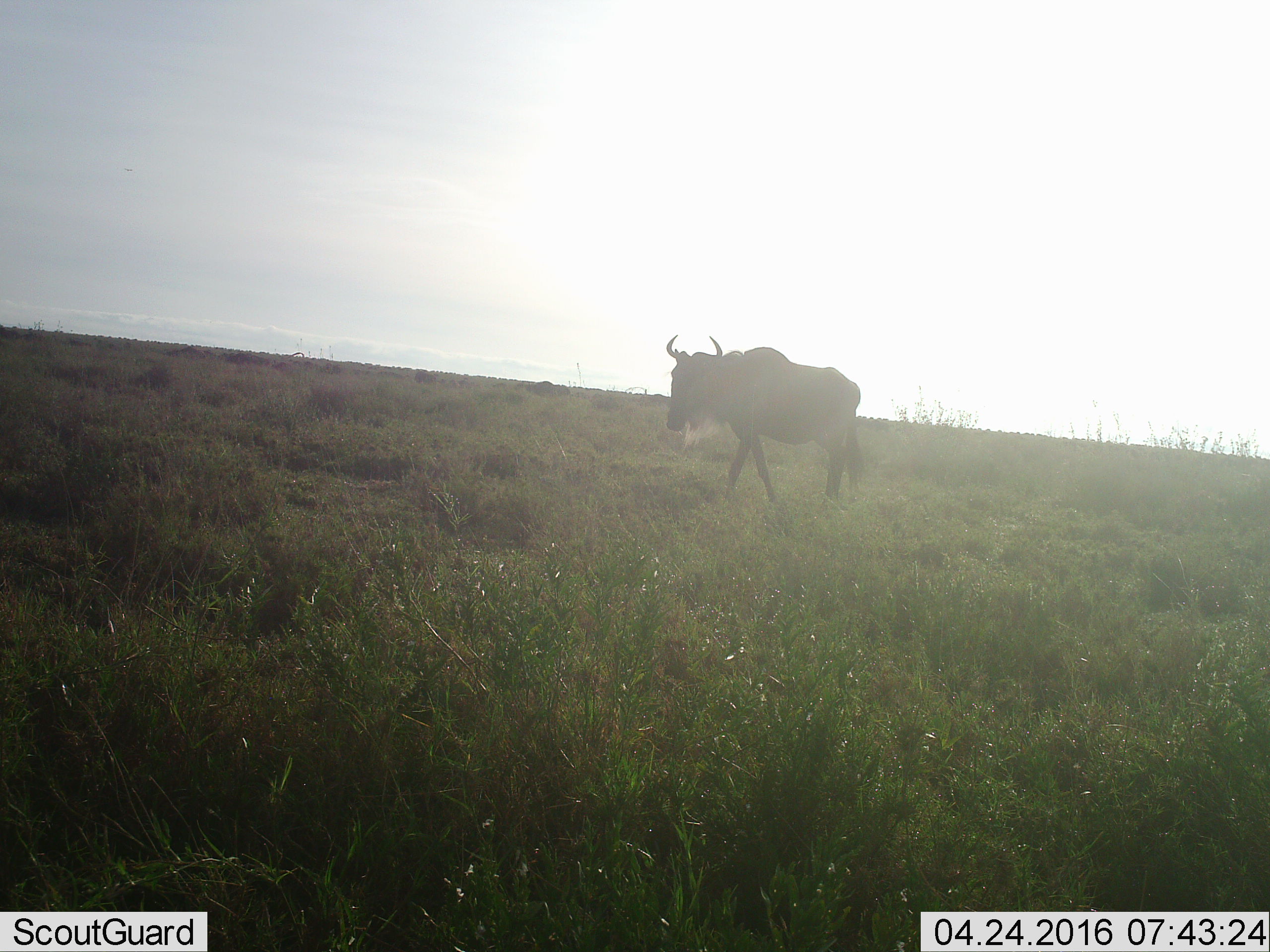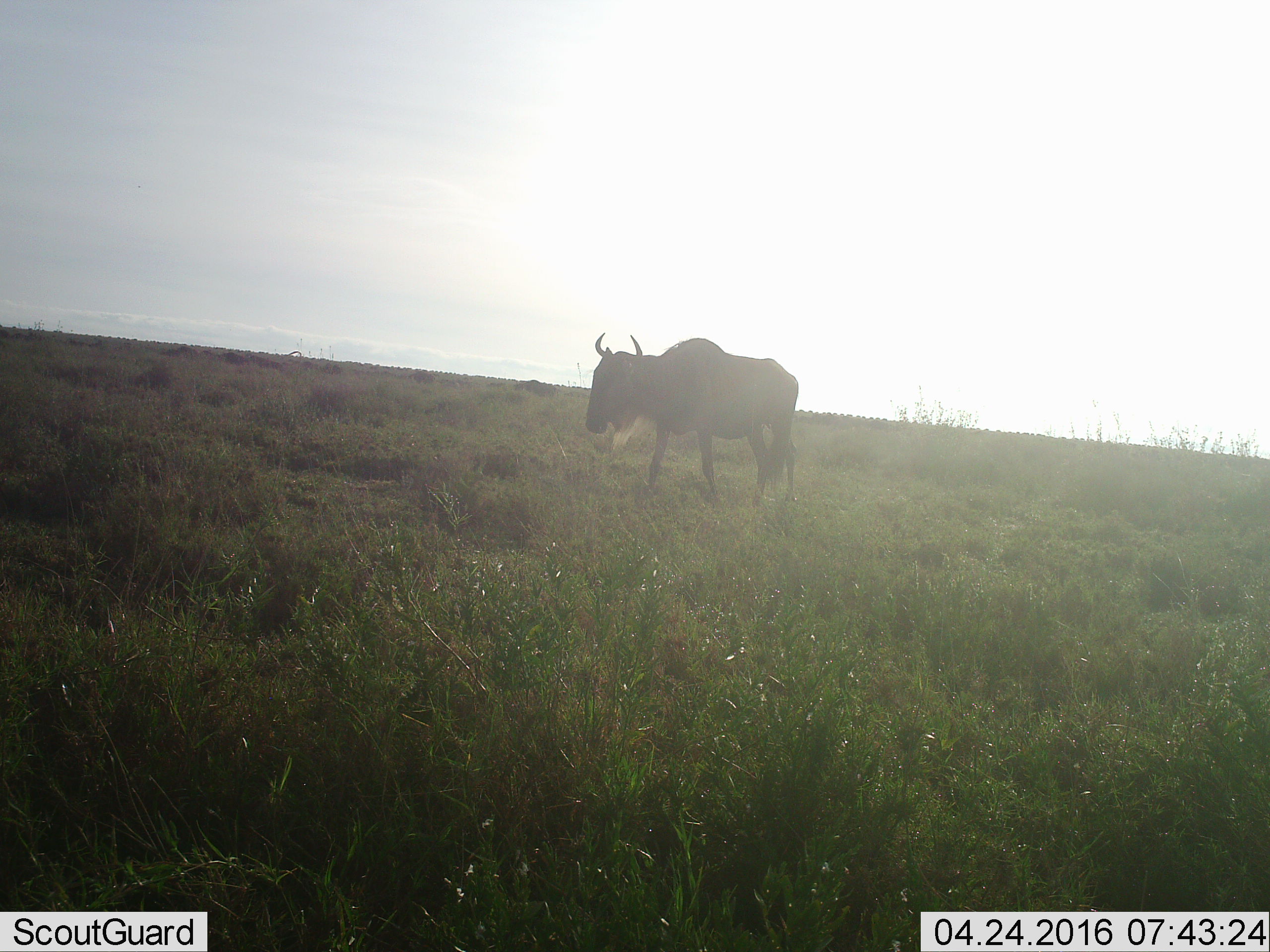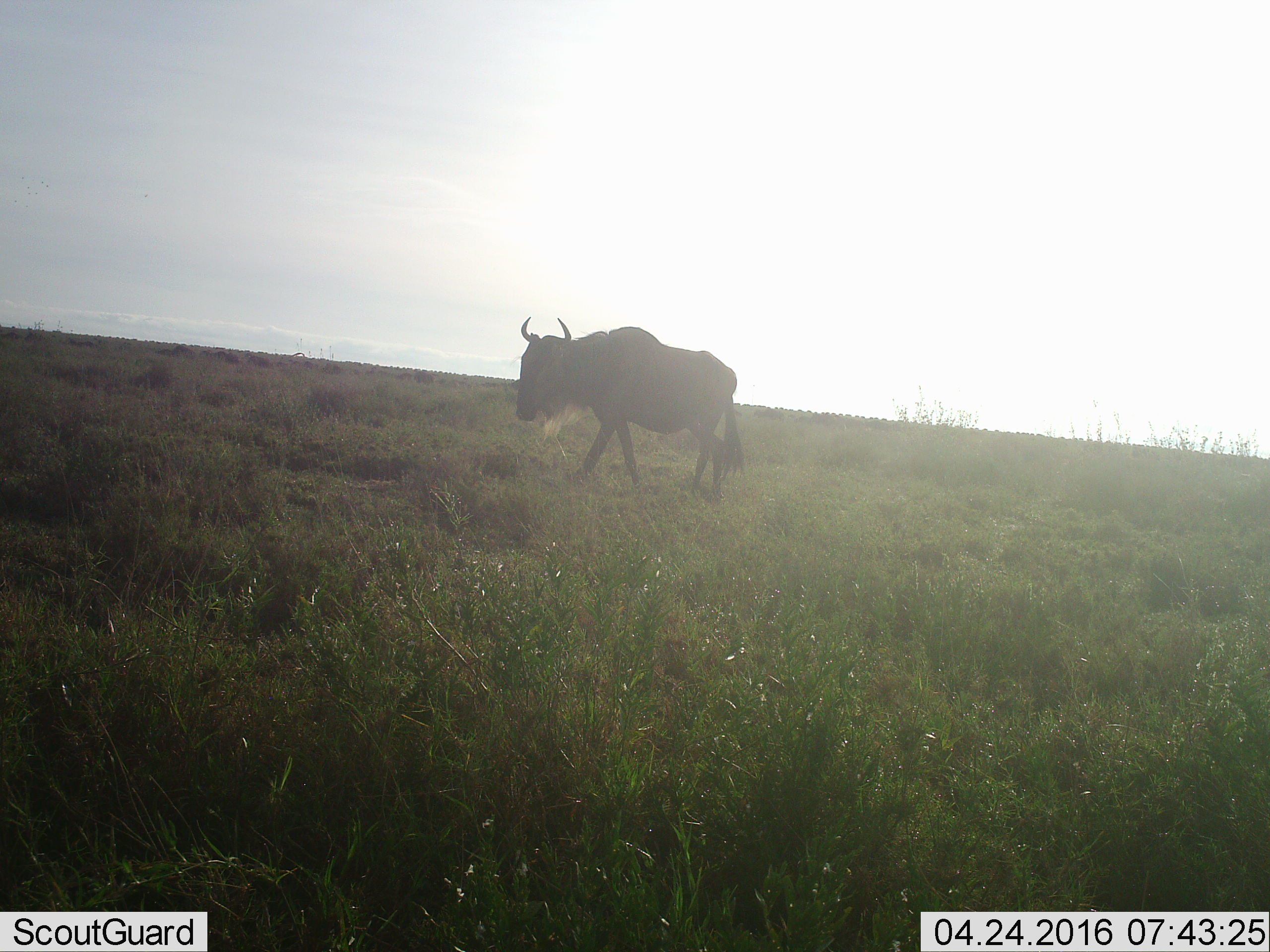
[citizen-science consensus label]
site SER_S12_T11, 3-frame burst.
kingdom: Animalia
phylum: Chordata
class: Mammalia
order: Artiodactyla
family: Bovidae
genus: Connochaetes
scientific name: Connochaetes taurinus taurinus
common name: blue wildebeest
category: wildebeestblue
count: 1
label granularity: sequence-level